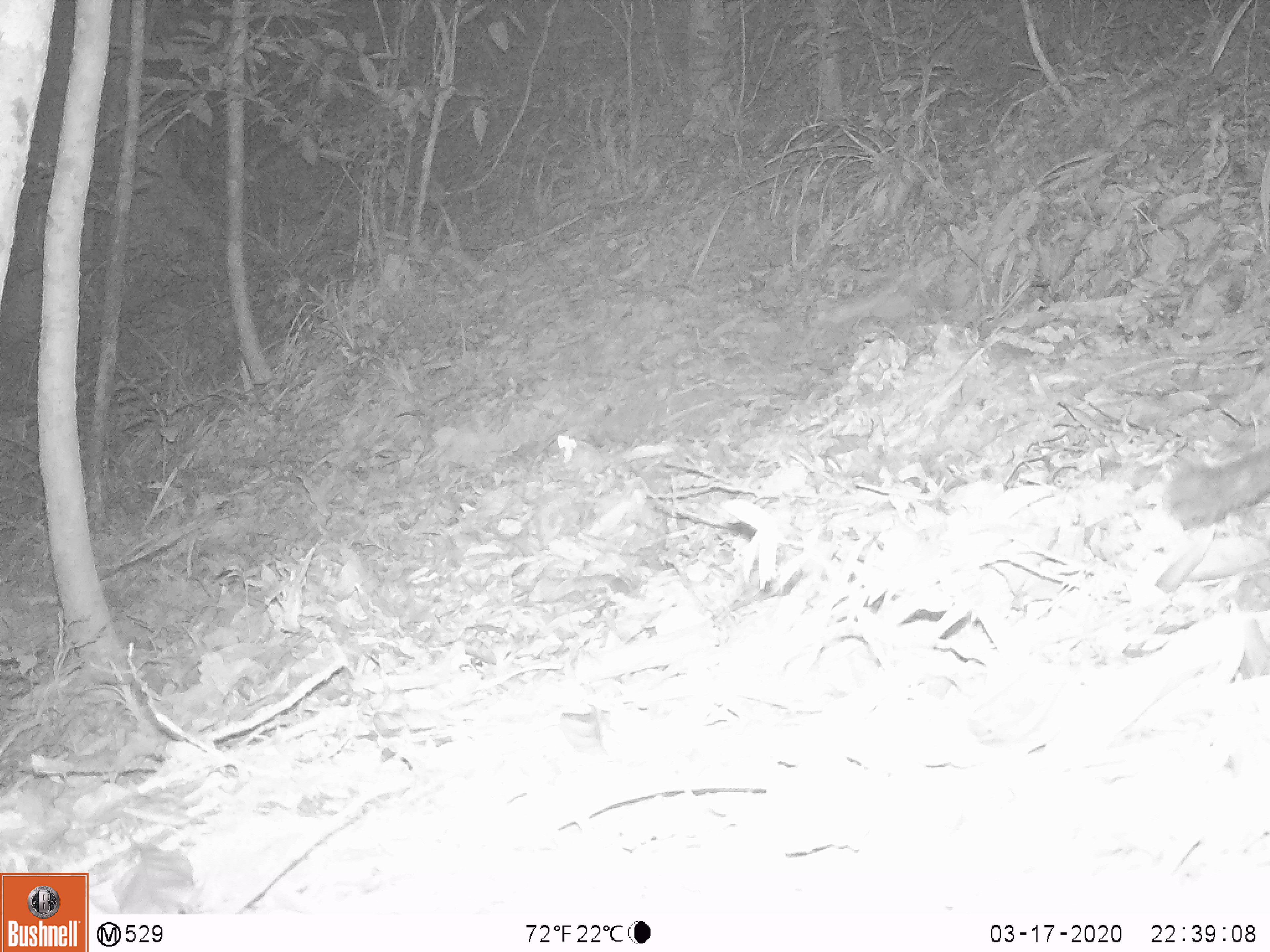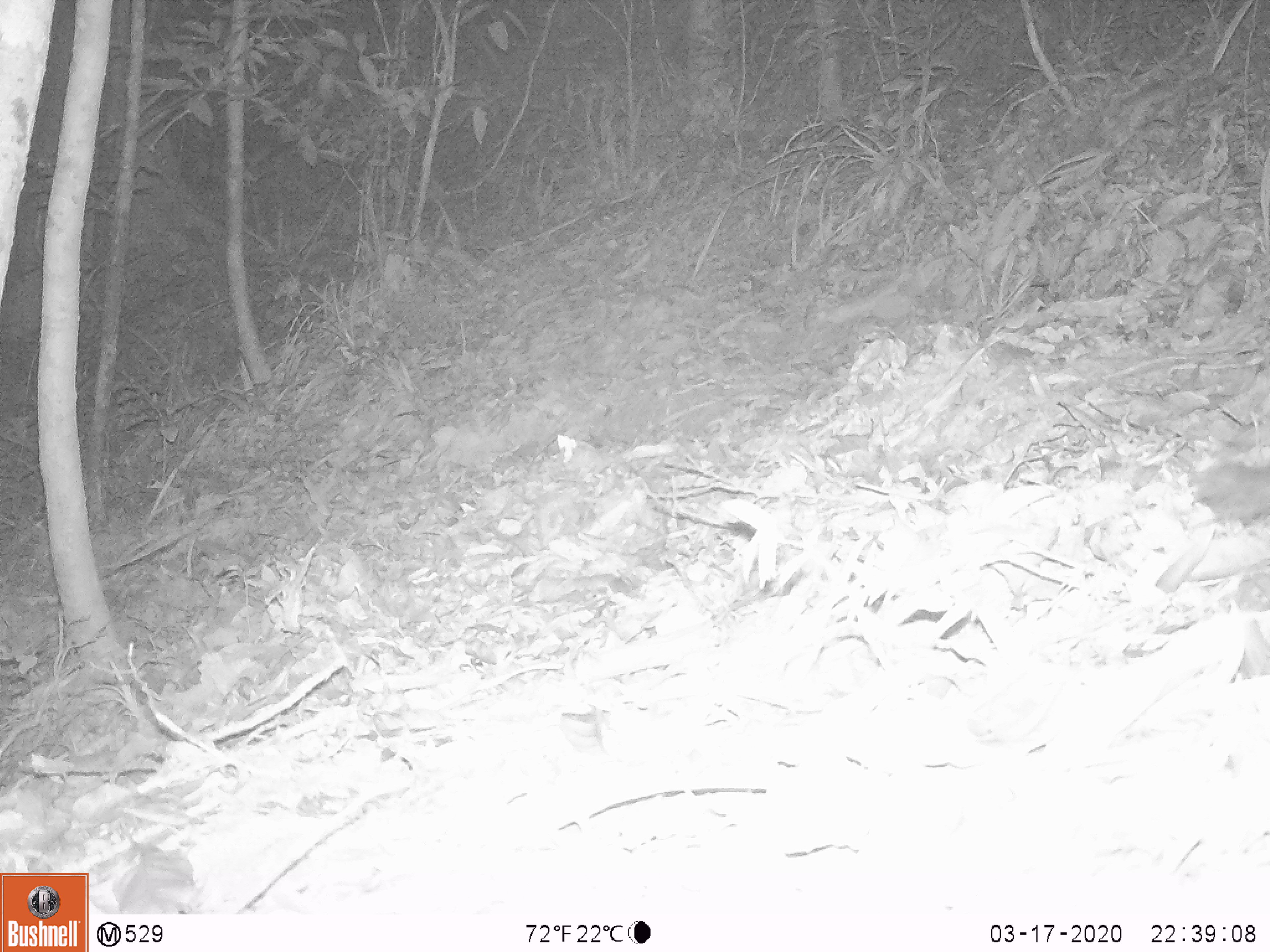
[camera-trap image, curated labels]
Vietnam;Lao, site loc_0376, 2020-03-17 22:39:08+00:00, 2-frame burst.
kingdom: Animalia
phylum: Chordata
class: Mammalia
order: Carnivora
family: Mustelidae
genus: Melogale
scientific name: Melogale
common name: ferret badger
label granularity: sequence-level